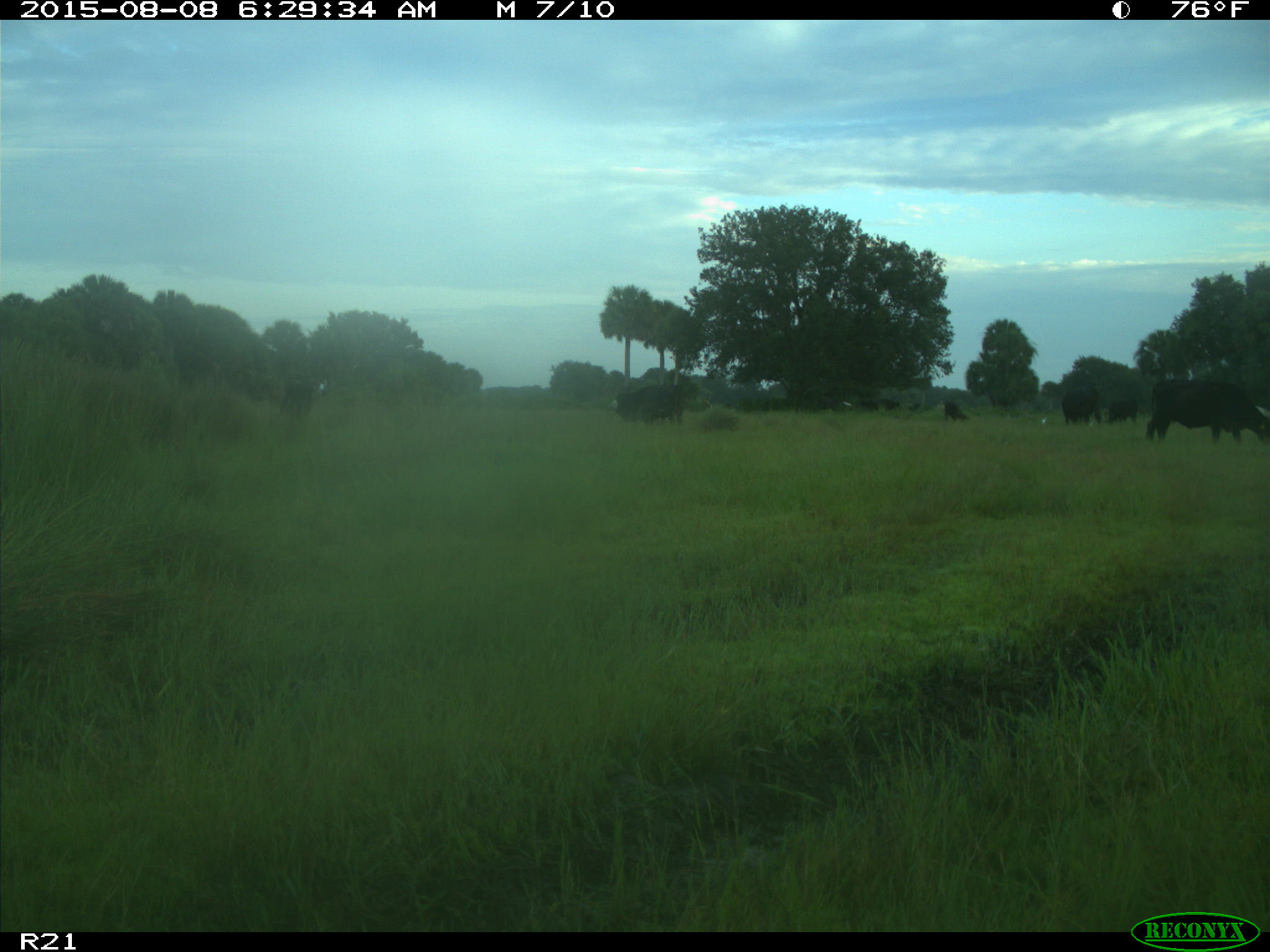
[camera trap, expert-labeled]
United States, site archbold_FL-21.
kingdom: Animalia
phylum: Chordata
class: Mammalia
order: Artiodactyla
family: Bovidae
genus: Bos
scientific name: Bos taurus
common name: domestic cow